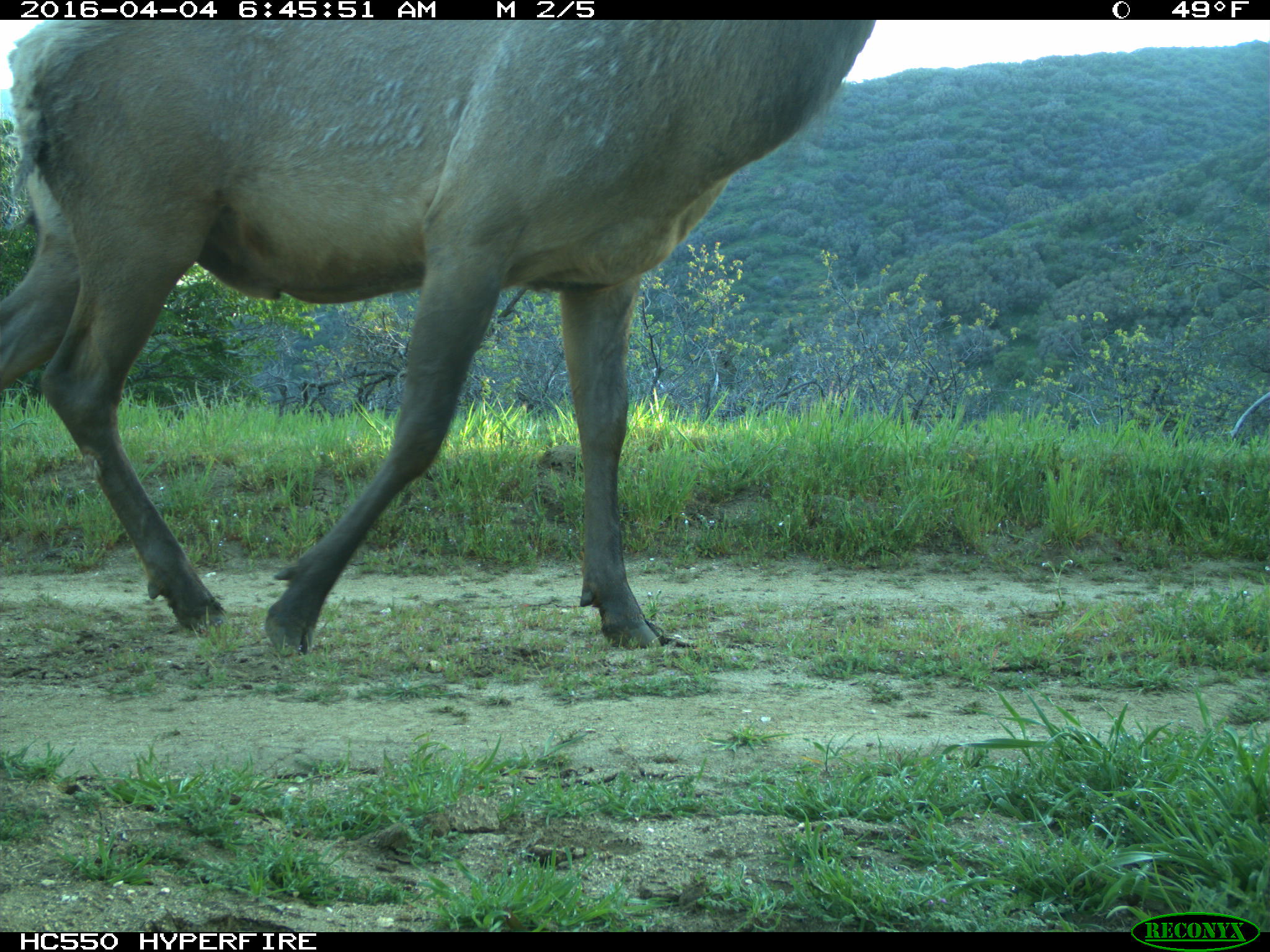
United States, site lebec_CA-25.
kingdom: Animalia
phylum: Chordata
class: Mammalia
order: Artiodactyla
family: Cervidae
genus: Cervus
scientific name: Cervus canadensis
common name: elk